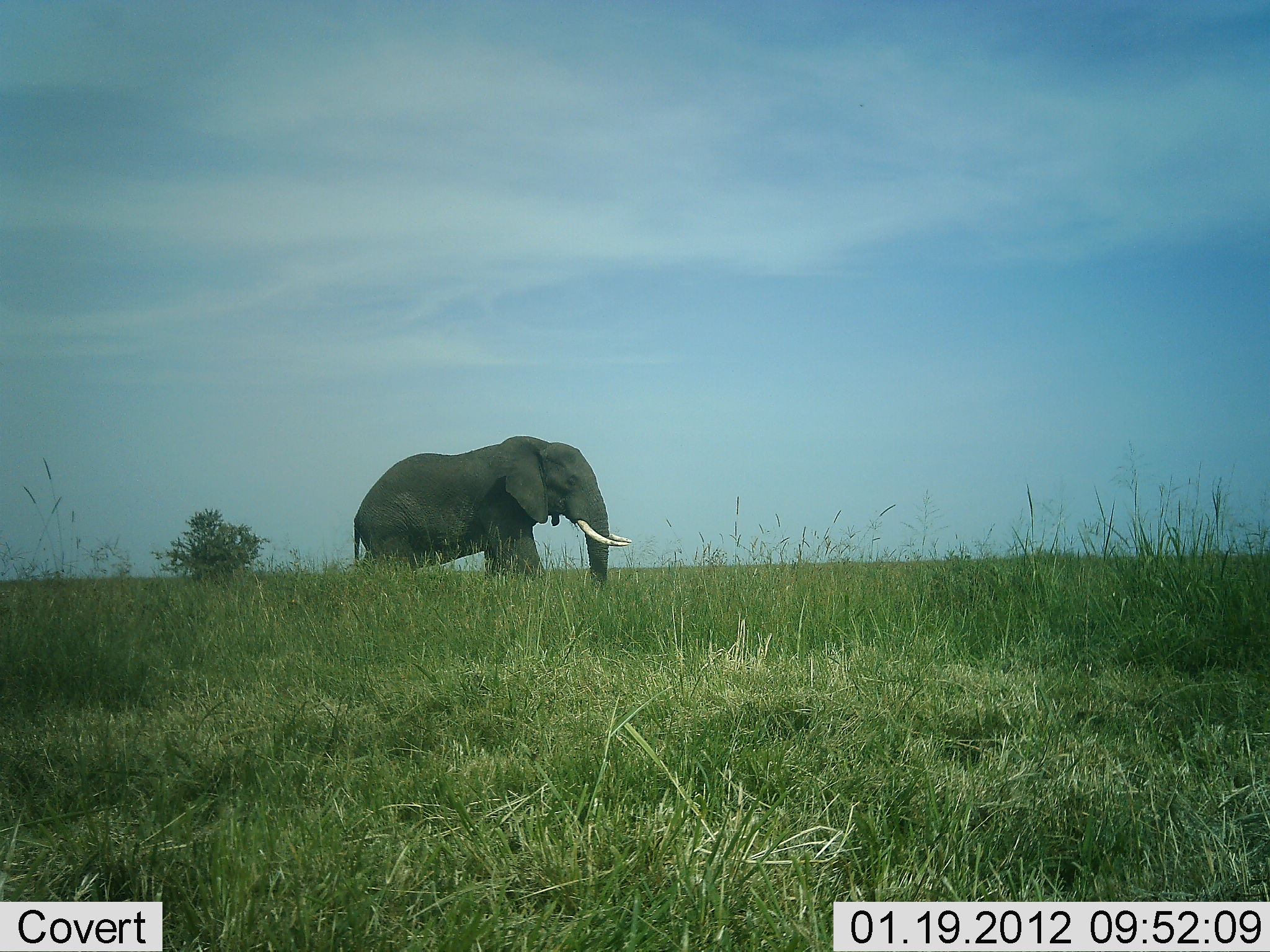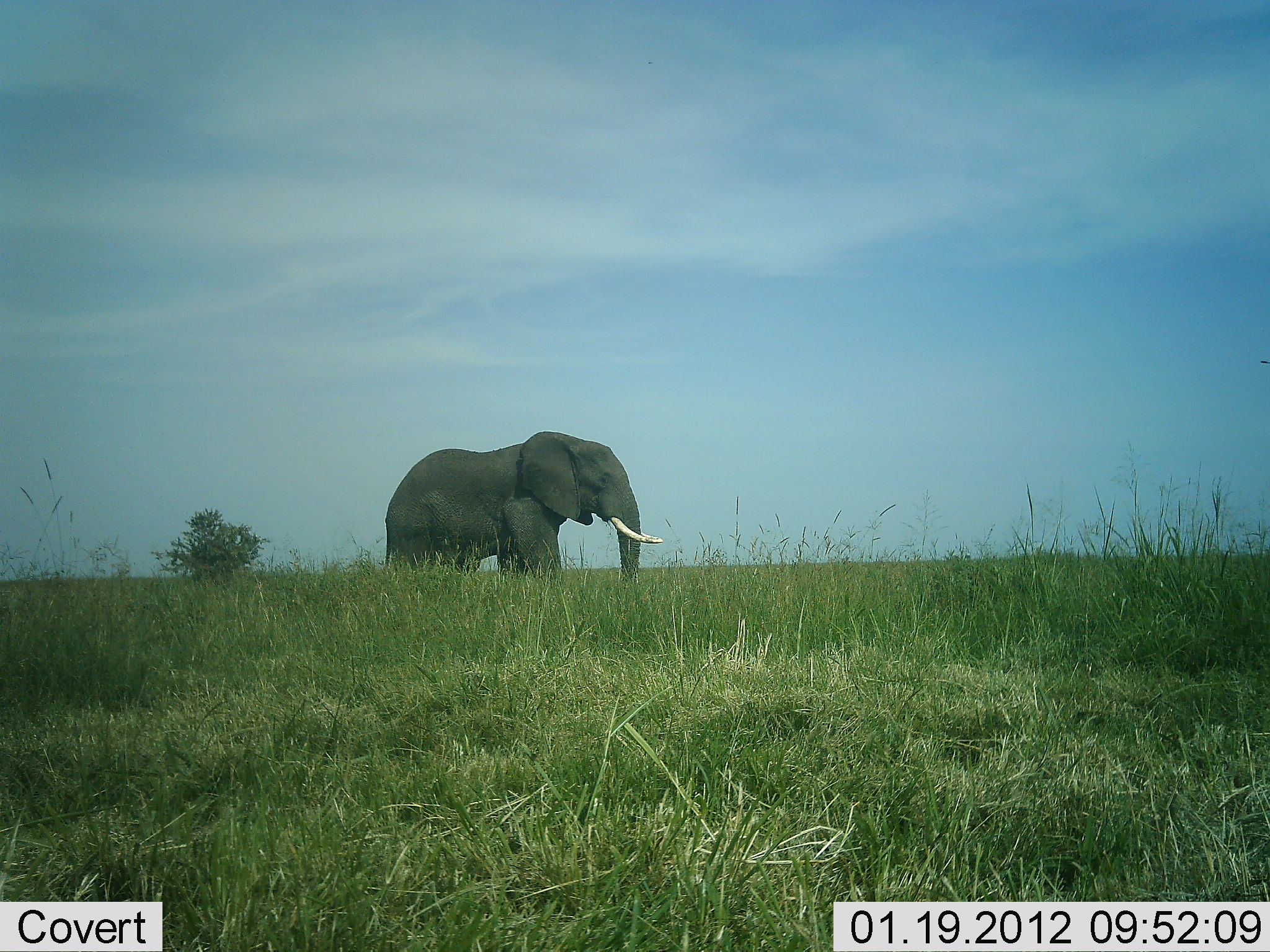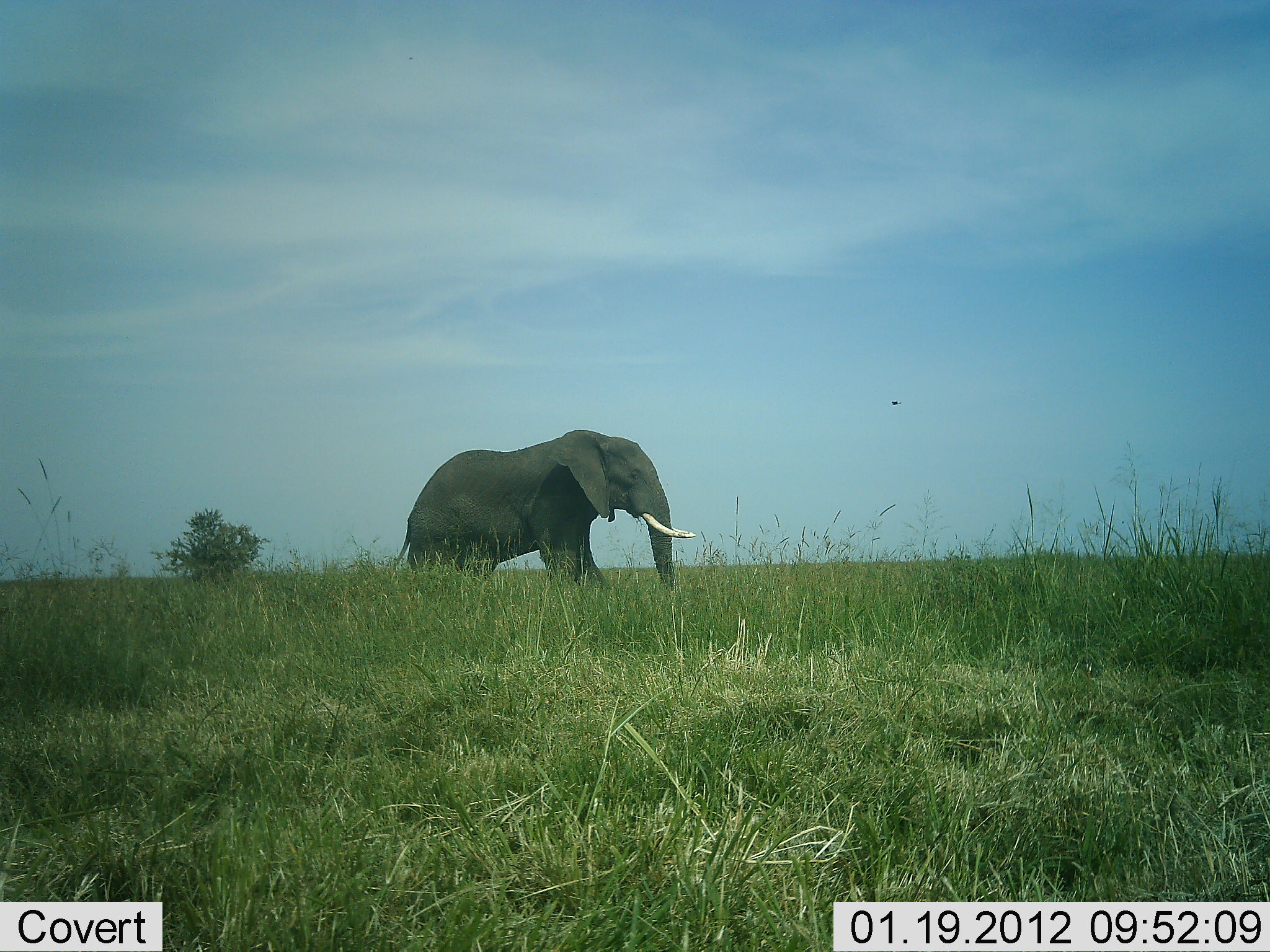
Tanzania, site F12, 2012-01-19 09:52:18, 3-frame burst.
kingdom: Animalia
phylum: Chordata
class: Mammalia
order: Proboscidea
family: Elephantidae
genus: Loxodonta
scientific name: Loxodonta africana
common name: african bush elephant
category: elephant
Elephant (african bush elephant) (Loxodonta africana), count 1. Behavior (volunteer vote fractions): standing 3%, resting 0%, moving 97%, interacting 0%. Young present (vote fraction): 0%. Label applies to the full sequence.